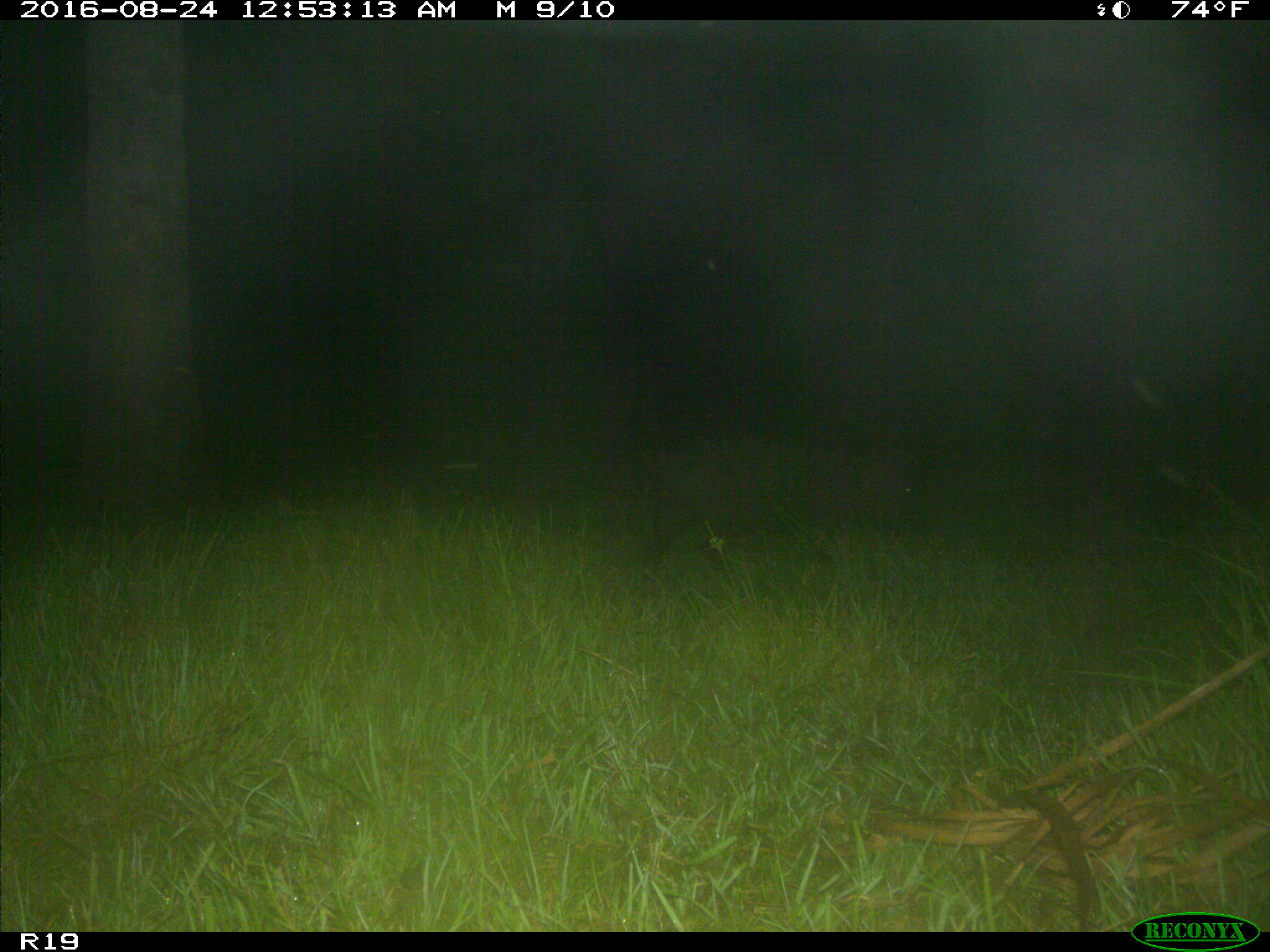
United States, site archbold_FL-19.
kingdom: Animalia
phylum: Chordata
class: Mammalia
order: Artiodactyla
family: Suidae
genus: Sus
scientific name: Sus scrofa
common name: wild boar